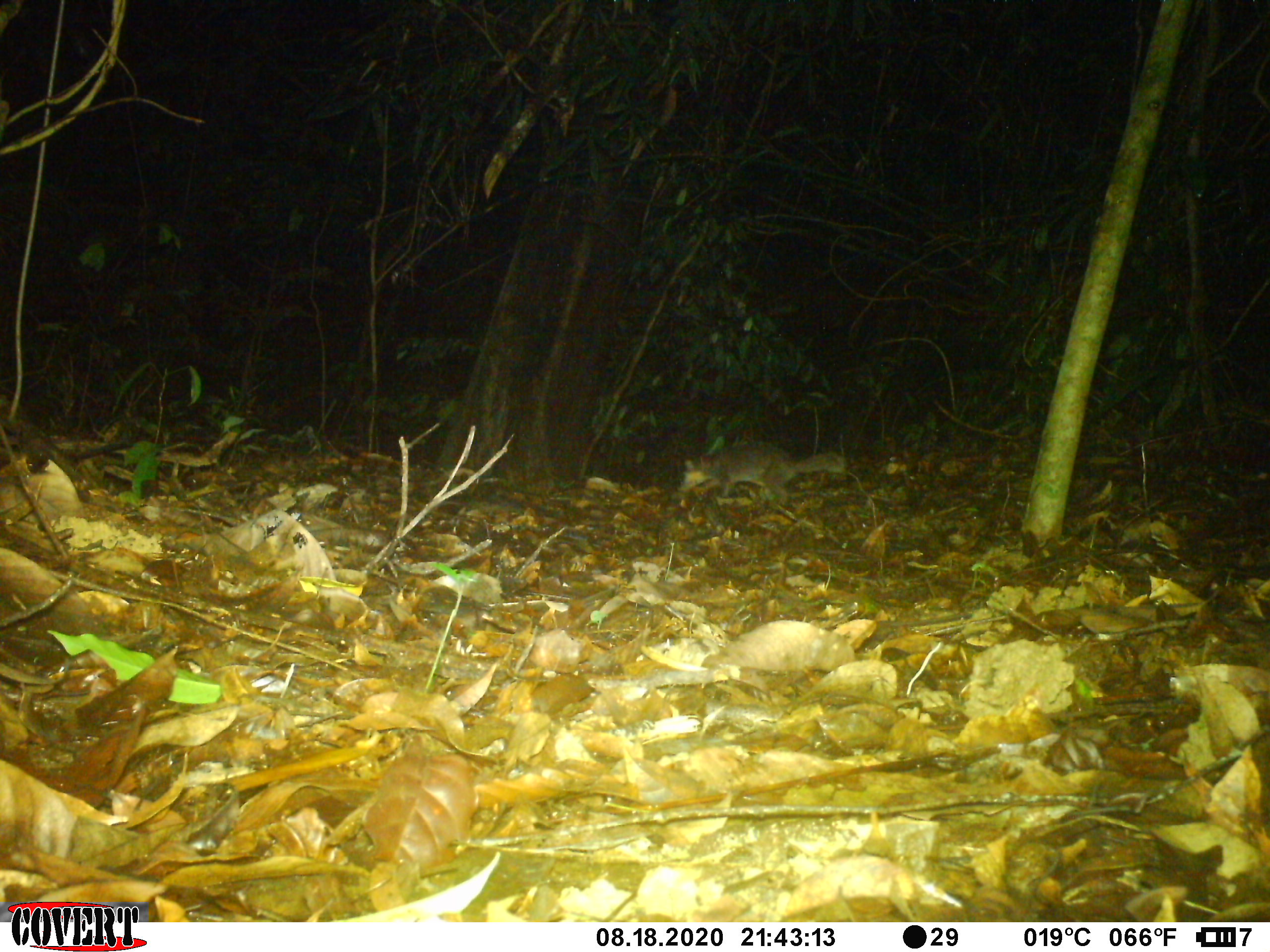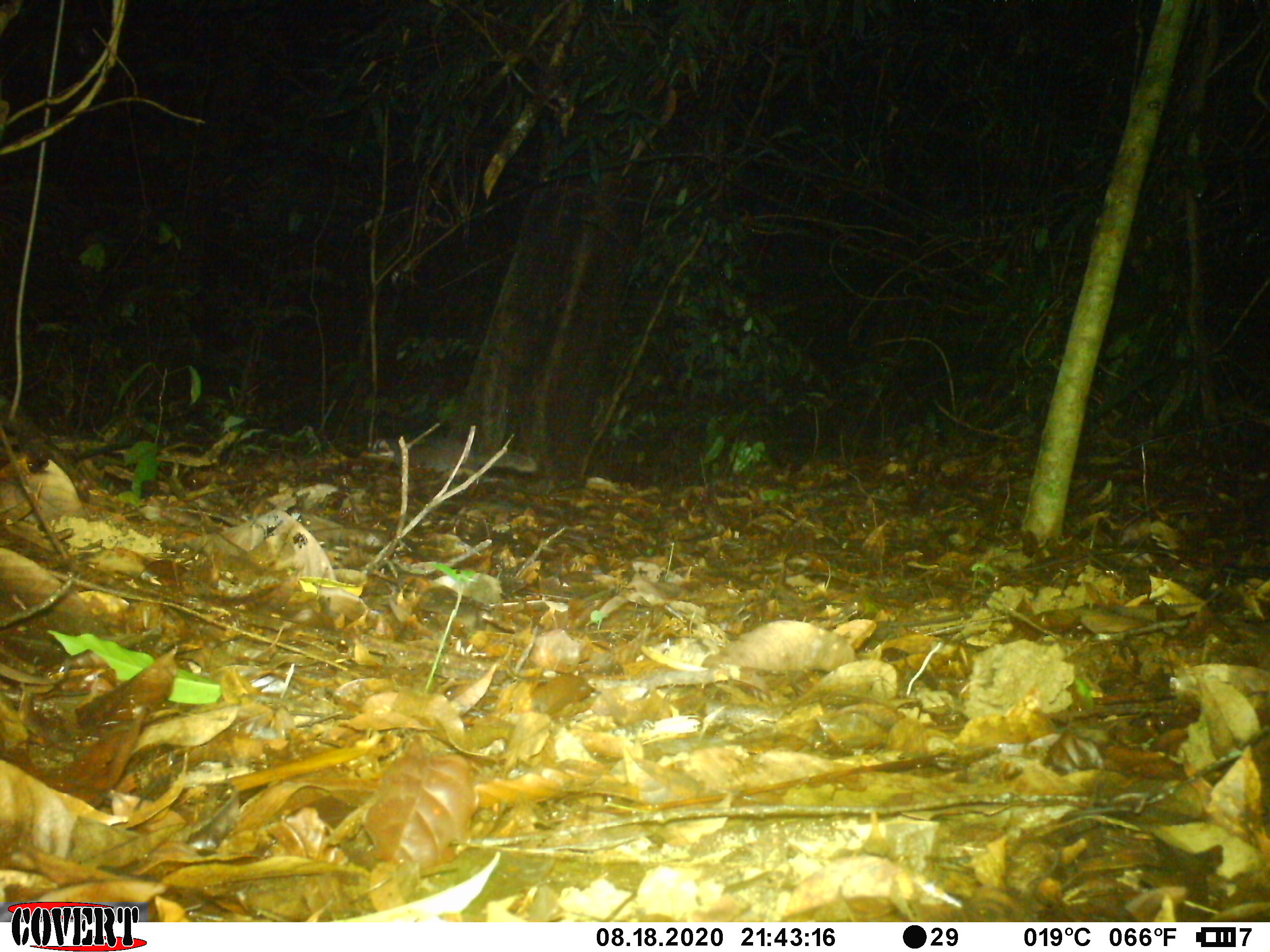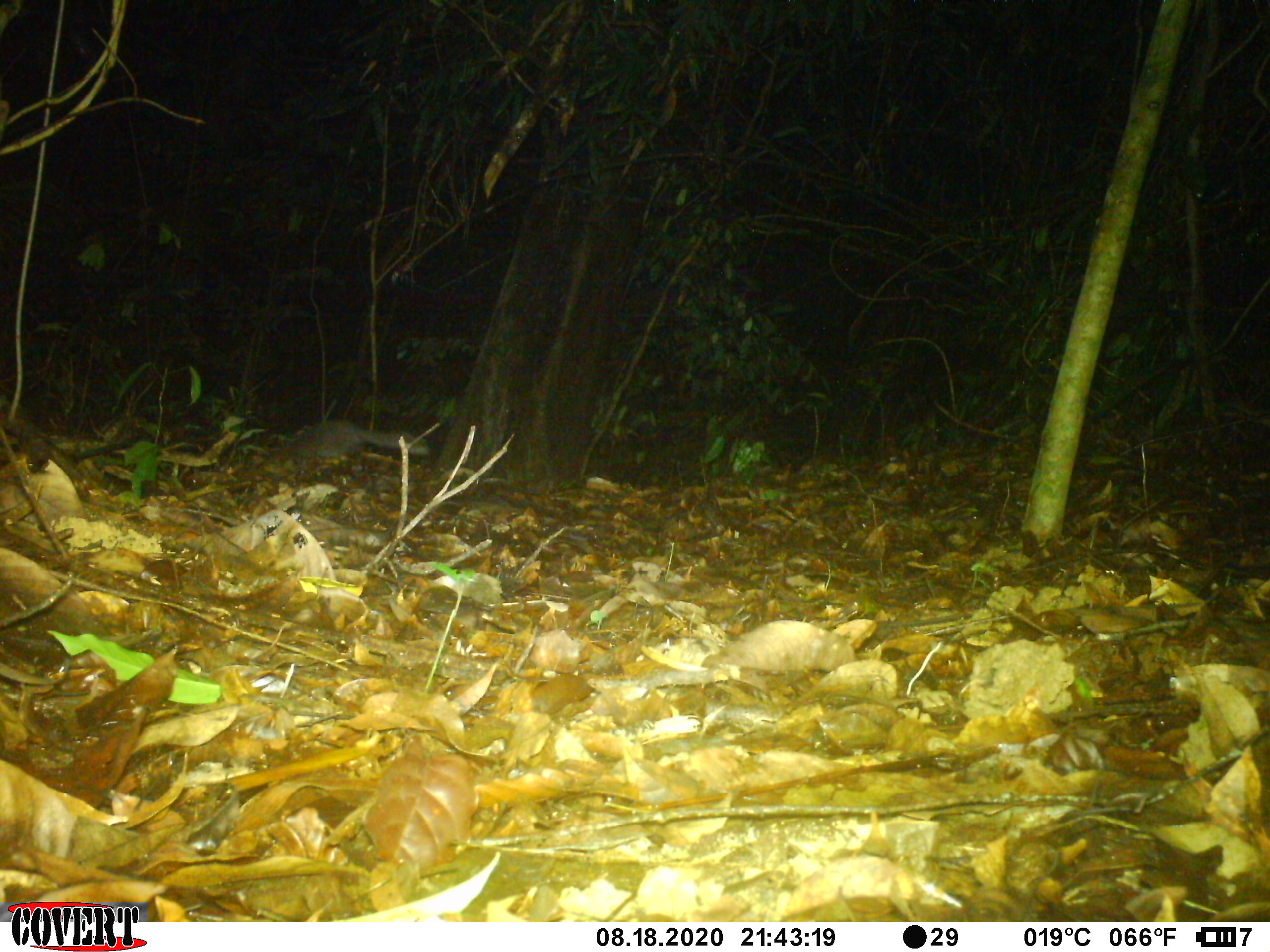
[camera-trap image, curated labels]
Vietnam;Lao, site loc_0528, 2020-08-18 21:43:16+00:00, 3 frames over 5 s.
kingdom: Animalia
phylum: Chordata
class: Mammalia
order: Carnivora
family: Mustelidae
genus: Melogale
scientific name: Melogale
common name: ferret badger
Ferret badger (Melogale). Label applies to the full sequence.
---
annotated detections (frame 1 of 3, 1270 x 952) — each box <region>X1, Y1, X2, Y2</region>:
ferret badger: <region>680, 441, 848, 504</region>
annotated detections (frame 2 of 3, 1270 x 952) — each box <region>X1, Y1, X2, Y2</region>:
ferret badger: <region>389, 436, 538, 473</region>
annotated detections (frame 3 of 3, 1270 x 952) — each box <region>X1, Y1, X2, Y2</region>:
ferret badger: <region>281, 419, 429, 466</region>